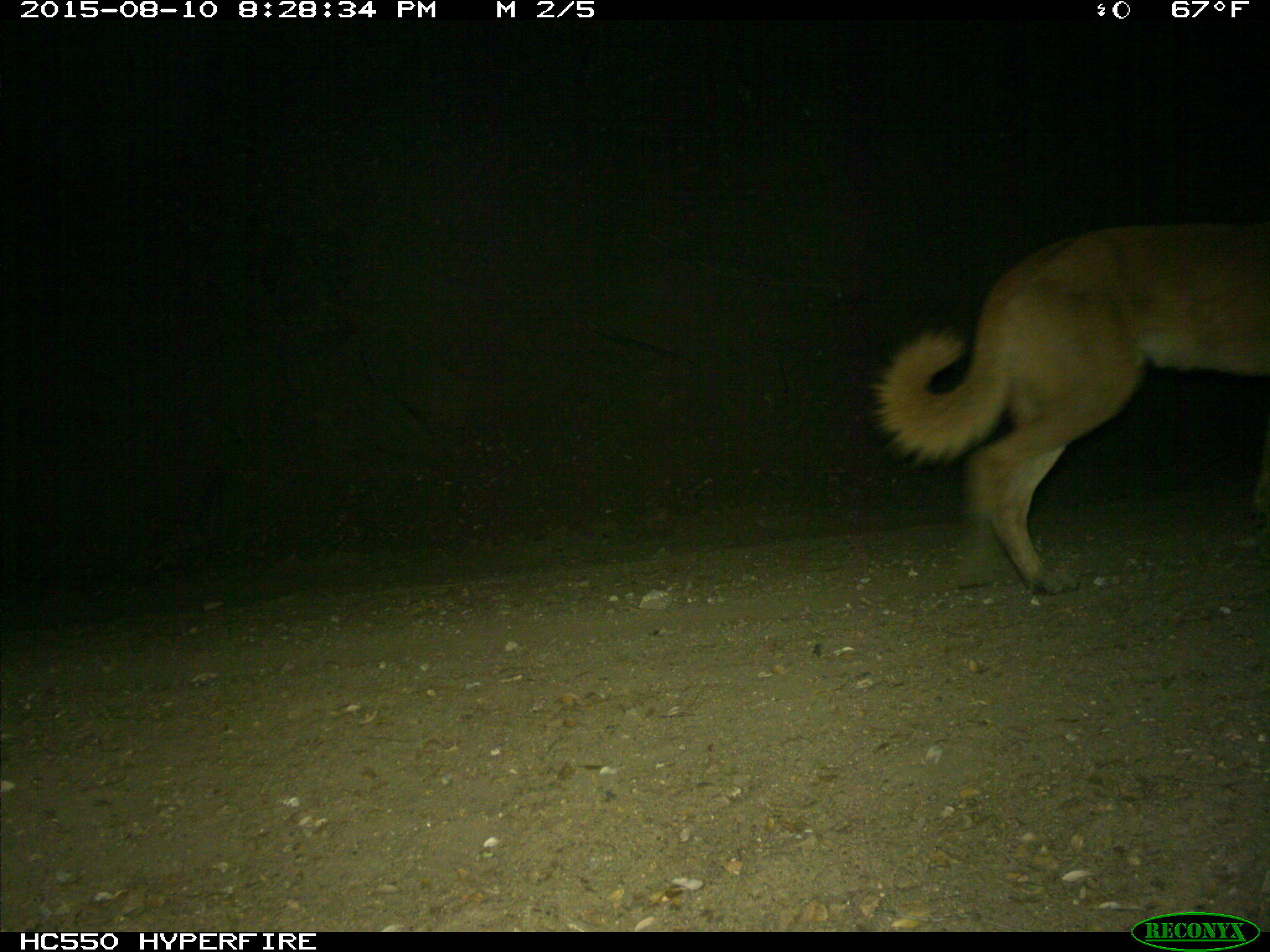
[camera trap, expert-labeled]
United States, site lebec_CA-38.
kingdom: Animalia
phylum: Chordata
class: Mammalia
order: Carnivora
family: Canidae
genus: Canis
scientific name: Canis familiaris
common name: domestic dog